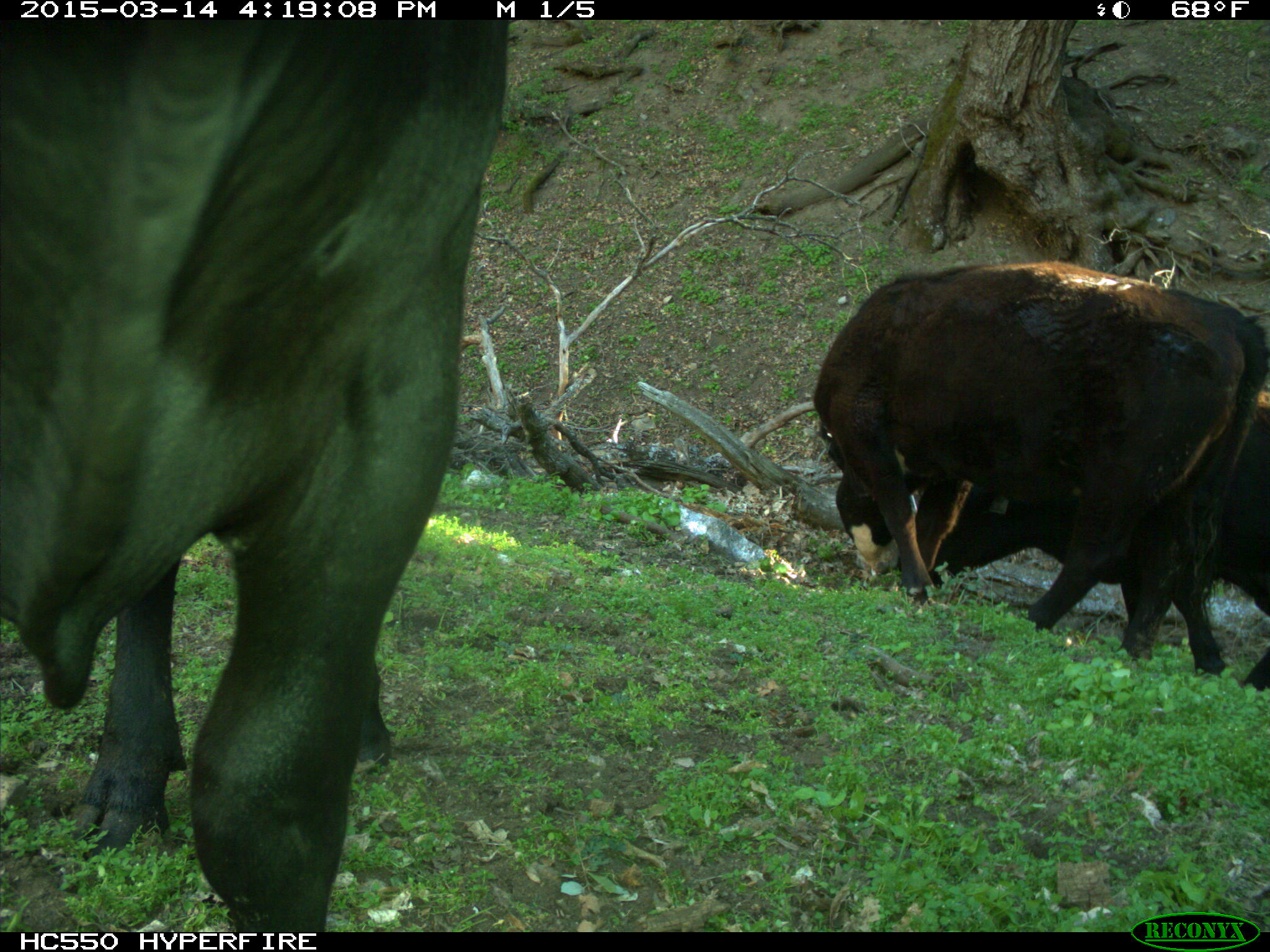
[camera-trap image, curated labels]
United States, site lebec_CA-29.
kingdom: Animalia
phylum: Chordata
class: Mammalia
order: Artiodactyla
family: Bovidae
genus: Bos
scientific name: Bos taurus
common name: domestic cow